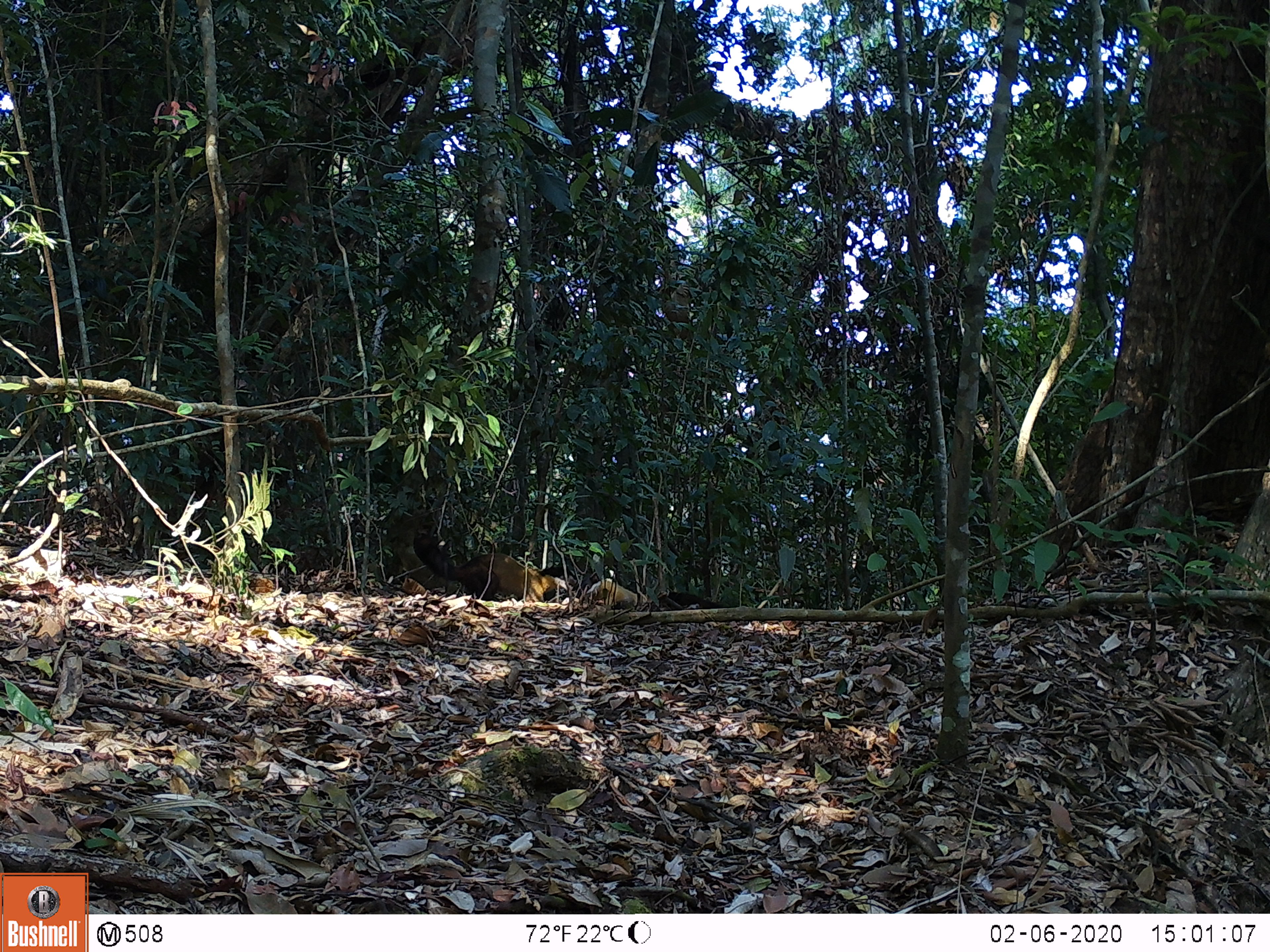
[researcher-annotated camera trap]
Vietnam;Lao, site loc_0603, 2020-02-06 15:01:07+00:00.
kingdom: Animalia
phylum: Chordata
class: Mammalia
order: Carnivora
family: Mustelidae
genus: Martes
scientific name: Martes flavigula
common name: yellow-throated marten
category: yellow throated marten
Yellow throated marten (yellow-throated marten) (Martes flavigula). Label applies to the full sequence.